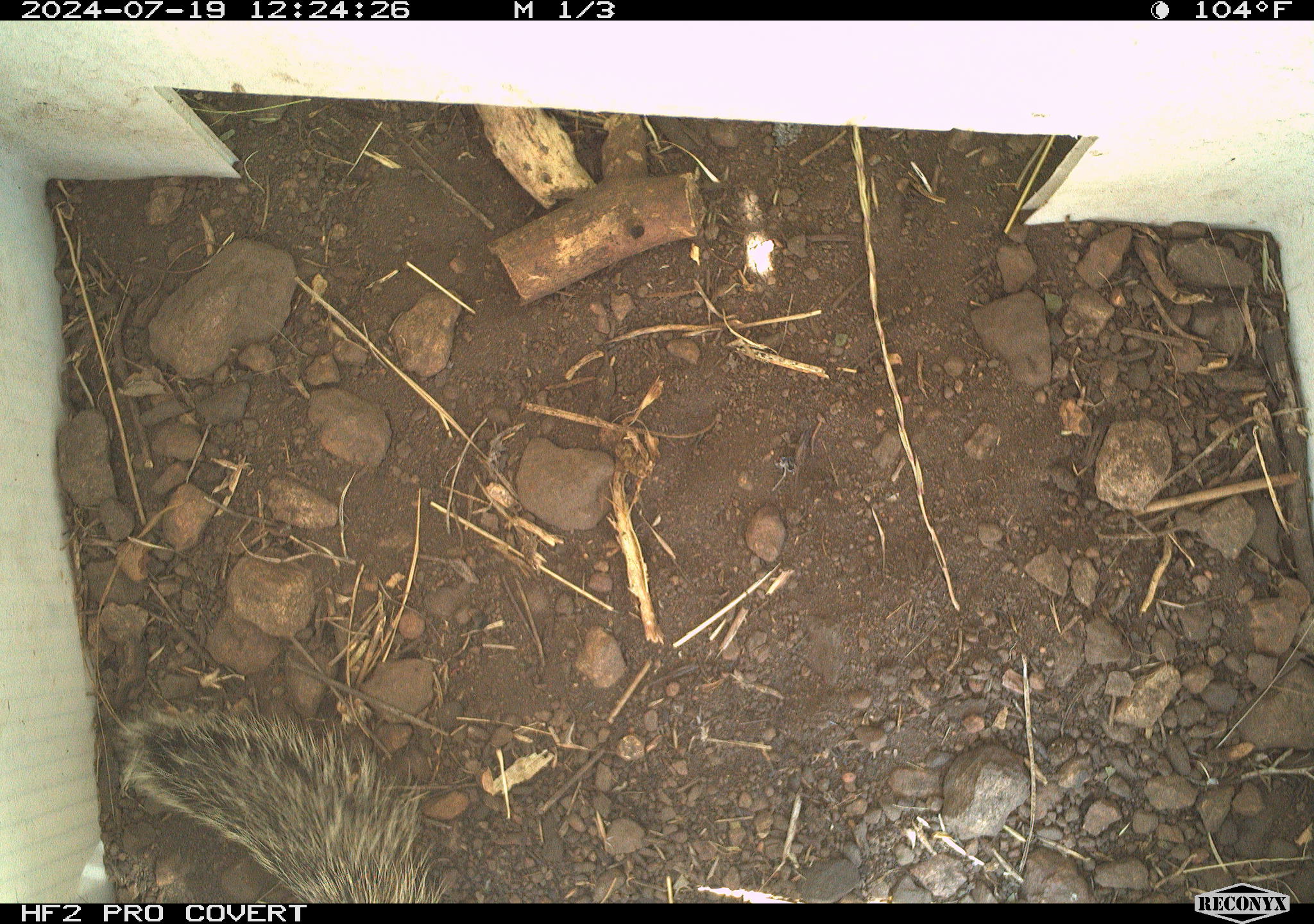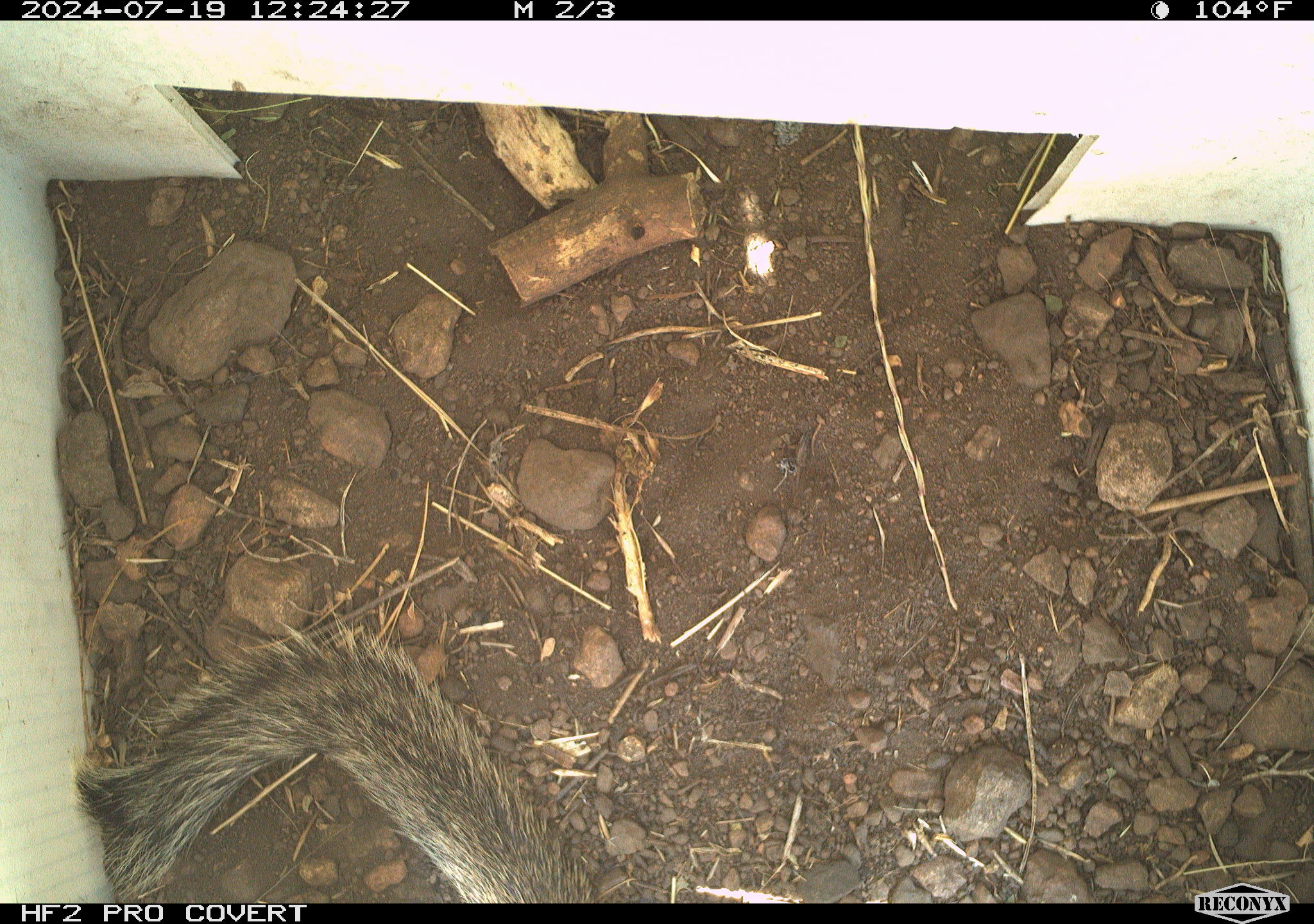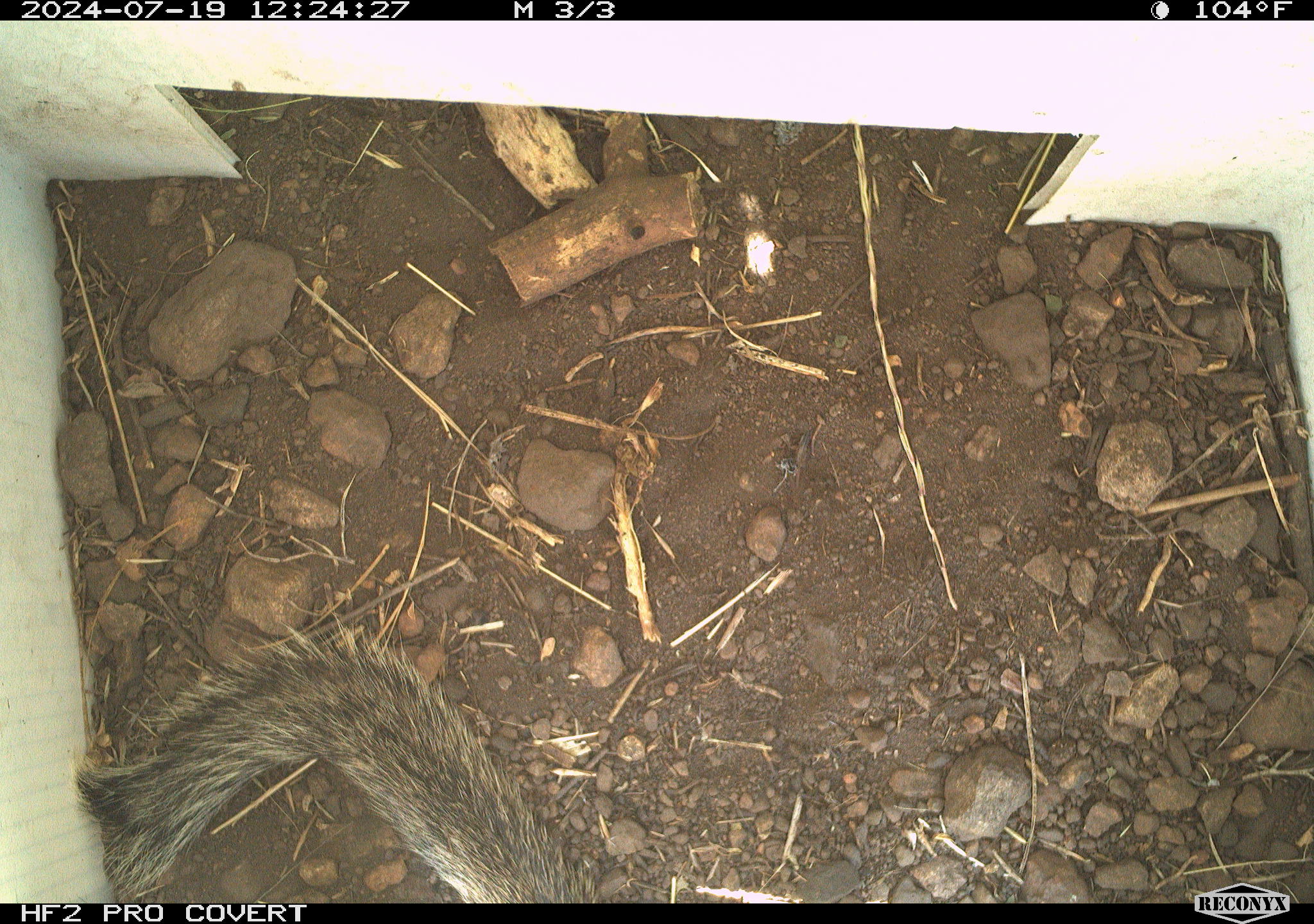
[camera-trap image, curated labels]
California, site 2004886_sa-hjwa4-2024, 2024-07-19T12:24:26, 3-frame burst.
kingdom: Animalia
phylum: Chordata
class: Mammalia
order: Rodentia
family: Sciuridae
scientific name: Sciuridae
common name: squirrels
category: sciuridae family